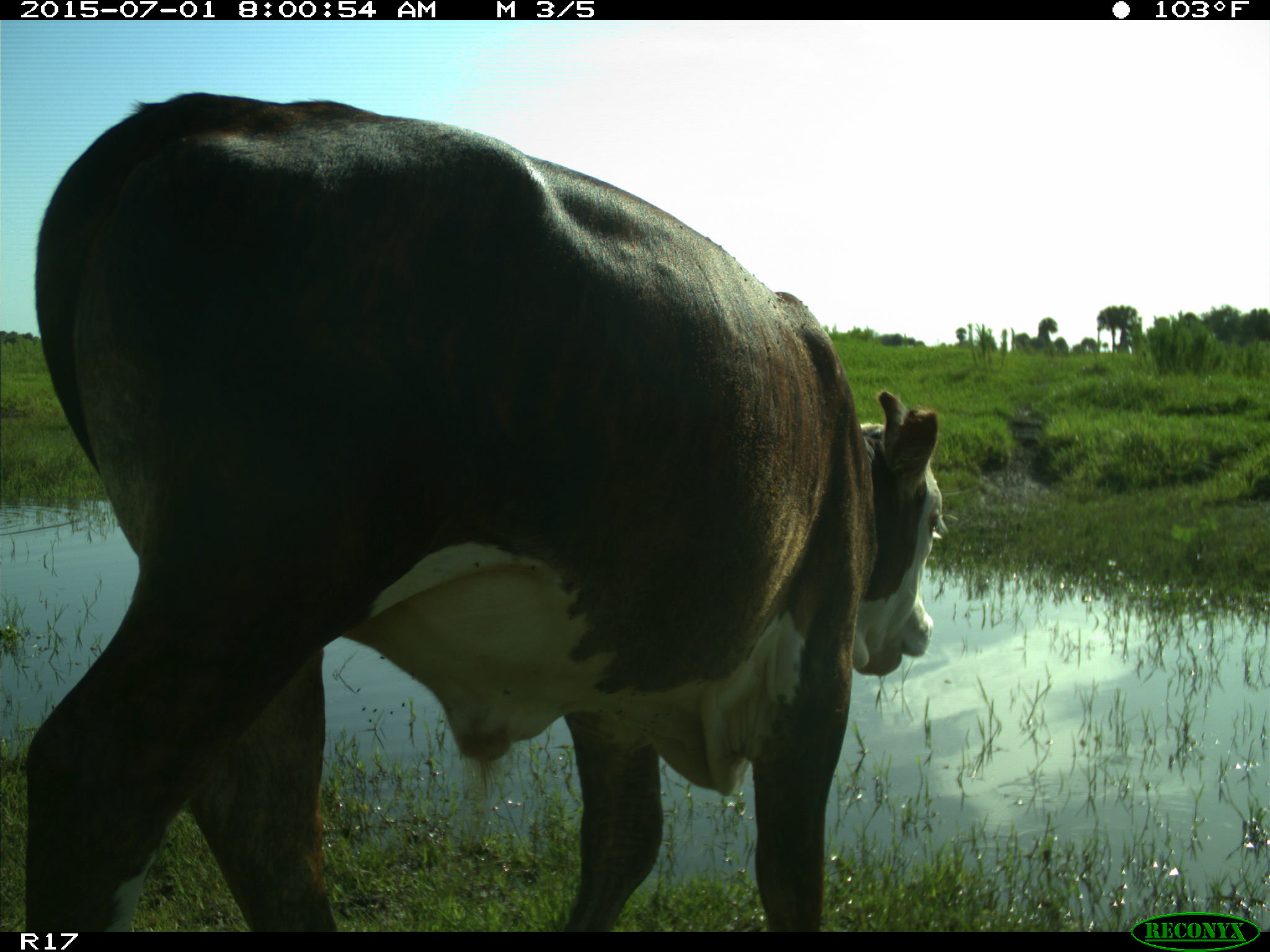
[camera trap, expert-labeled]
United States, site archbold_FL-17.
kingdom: Animalia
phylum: Chordata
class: Mammalia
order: Artiodactyla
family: Bovidae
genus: Bos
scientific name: Bos taurus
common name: domestic cow